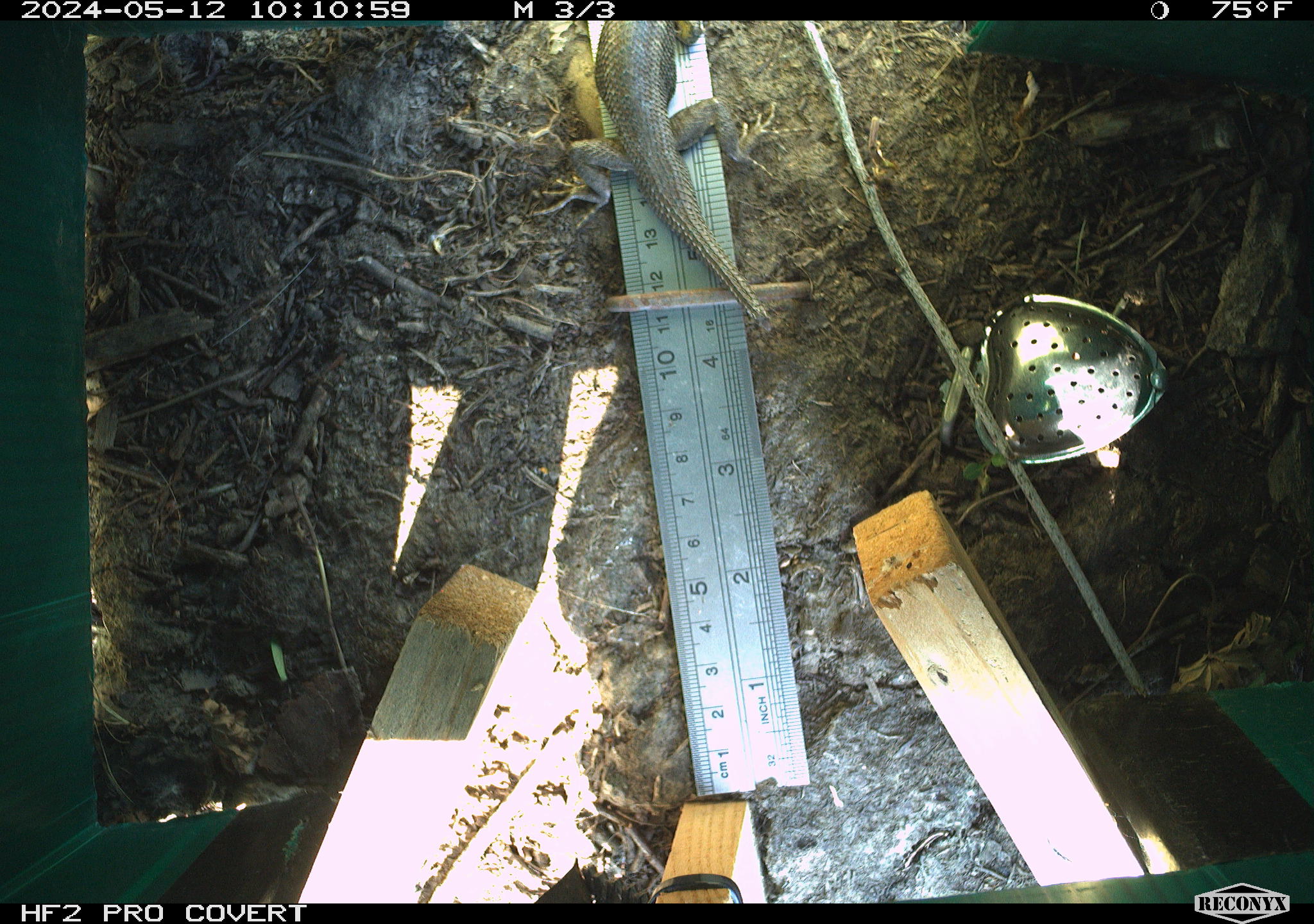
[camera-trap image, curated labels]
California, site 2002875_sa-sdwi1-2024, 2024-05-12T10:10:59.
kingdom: Animalia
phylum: Chordata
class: Reptilia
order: Squamata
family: Phrynosomatidae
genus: Sceloporus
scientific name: Sceloporus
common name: spiny lizards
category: sceloporus species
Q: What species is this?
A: Sceloporus species (spiny lizards) (Sceloporus).